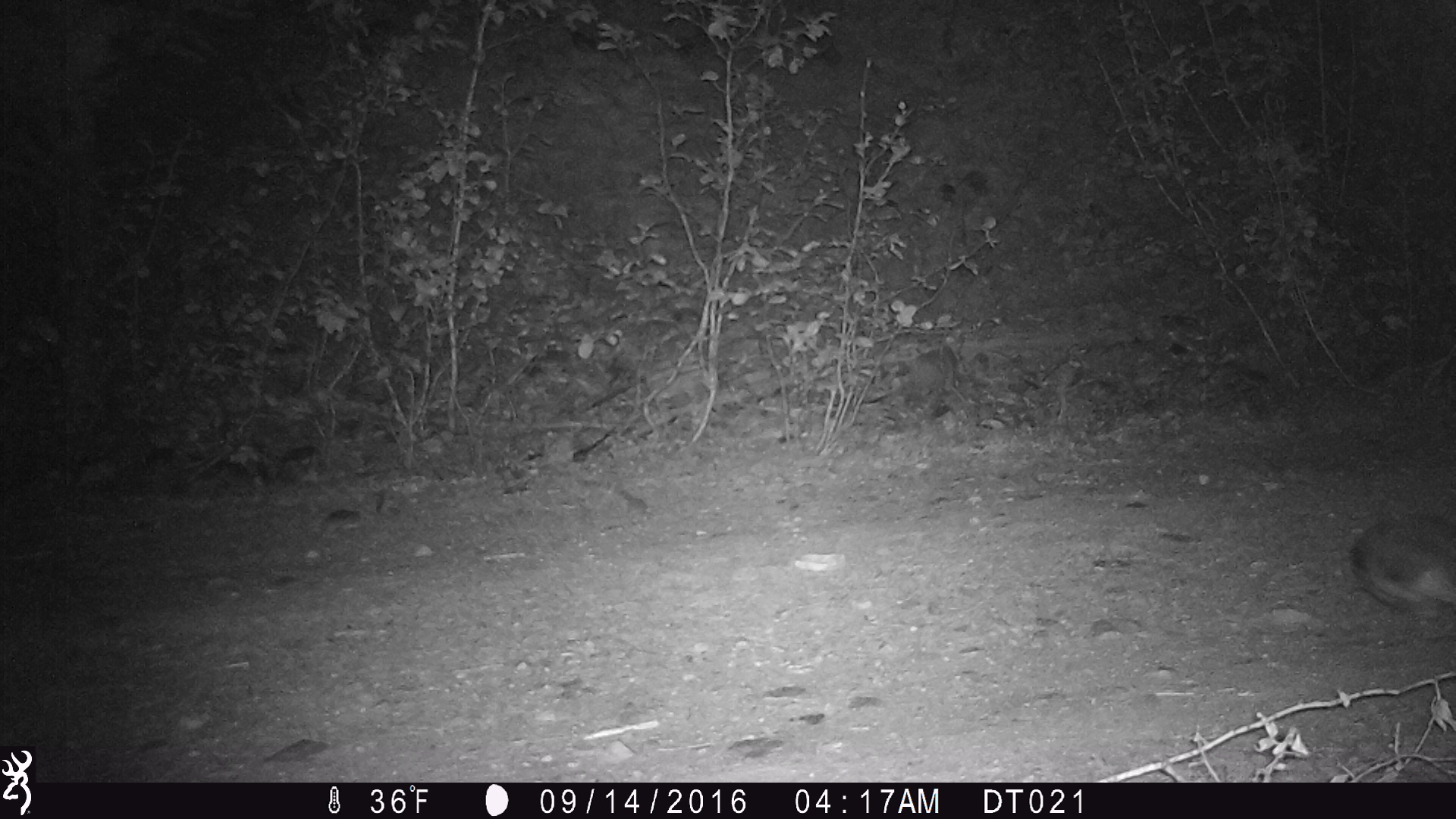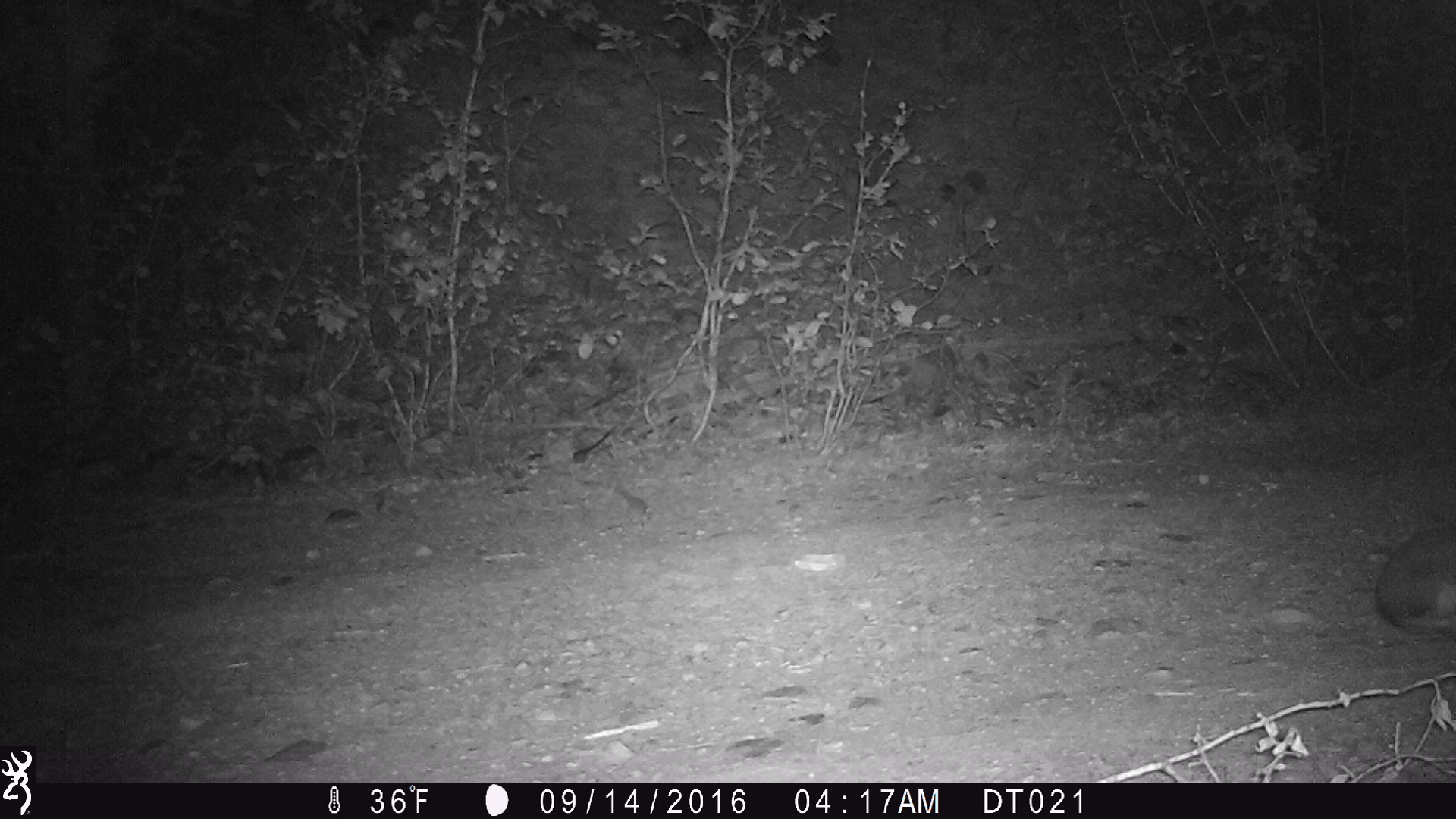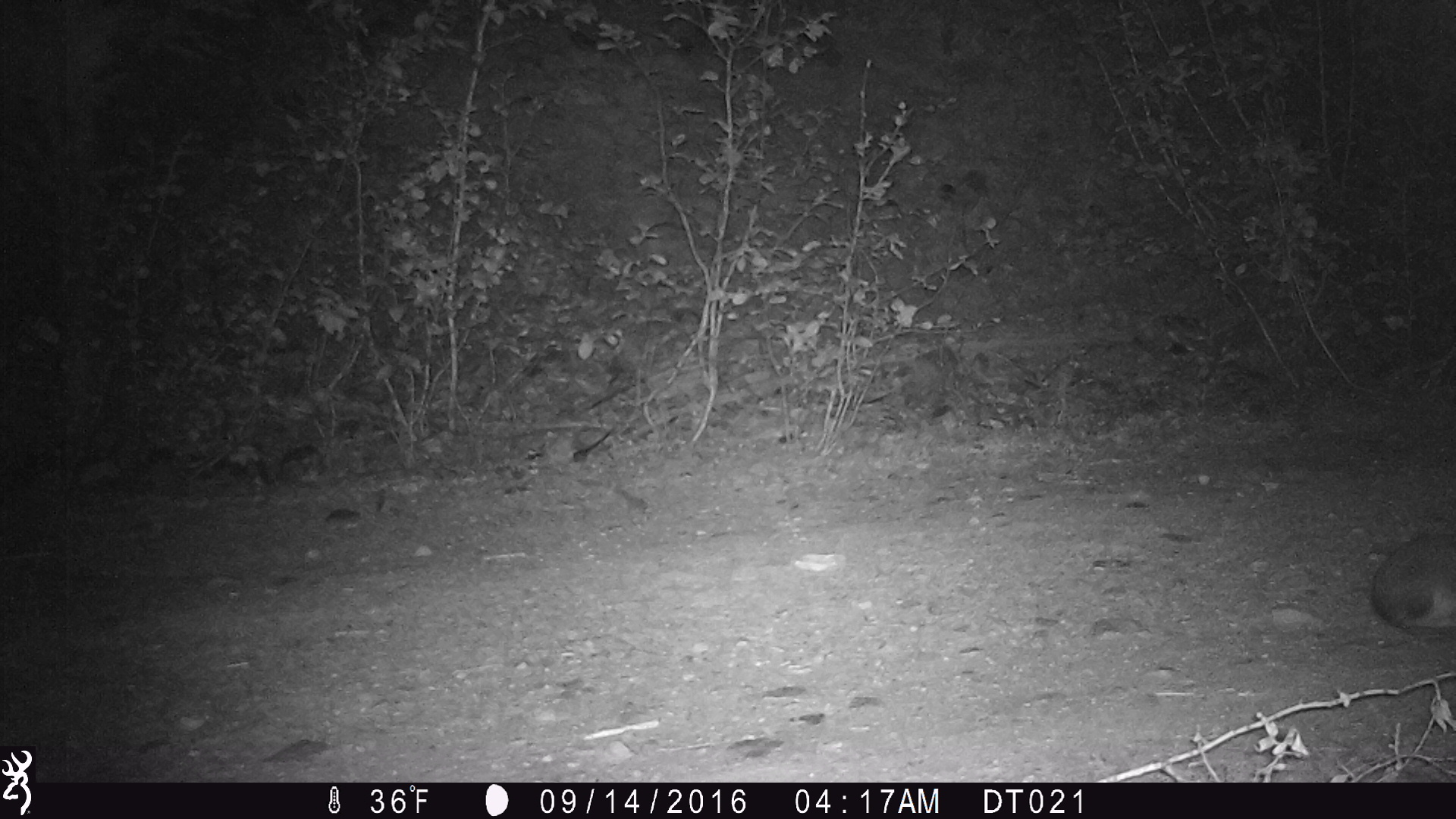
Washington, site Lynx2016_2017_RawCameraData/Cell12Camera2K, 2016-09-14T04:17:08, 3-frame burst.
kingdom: Animalia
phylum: Chordata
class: Mammalia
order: Lagomorpha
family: Leporidae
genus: Lepus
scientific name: Lepus americanus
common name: snowshoe hare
Lepus americanus (snowshoe hare). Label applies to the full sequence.